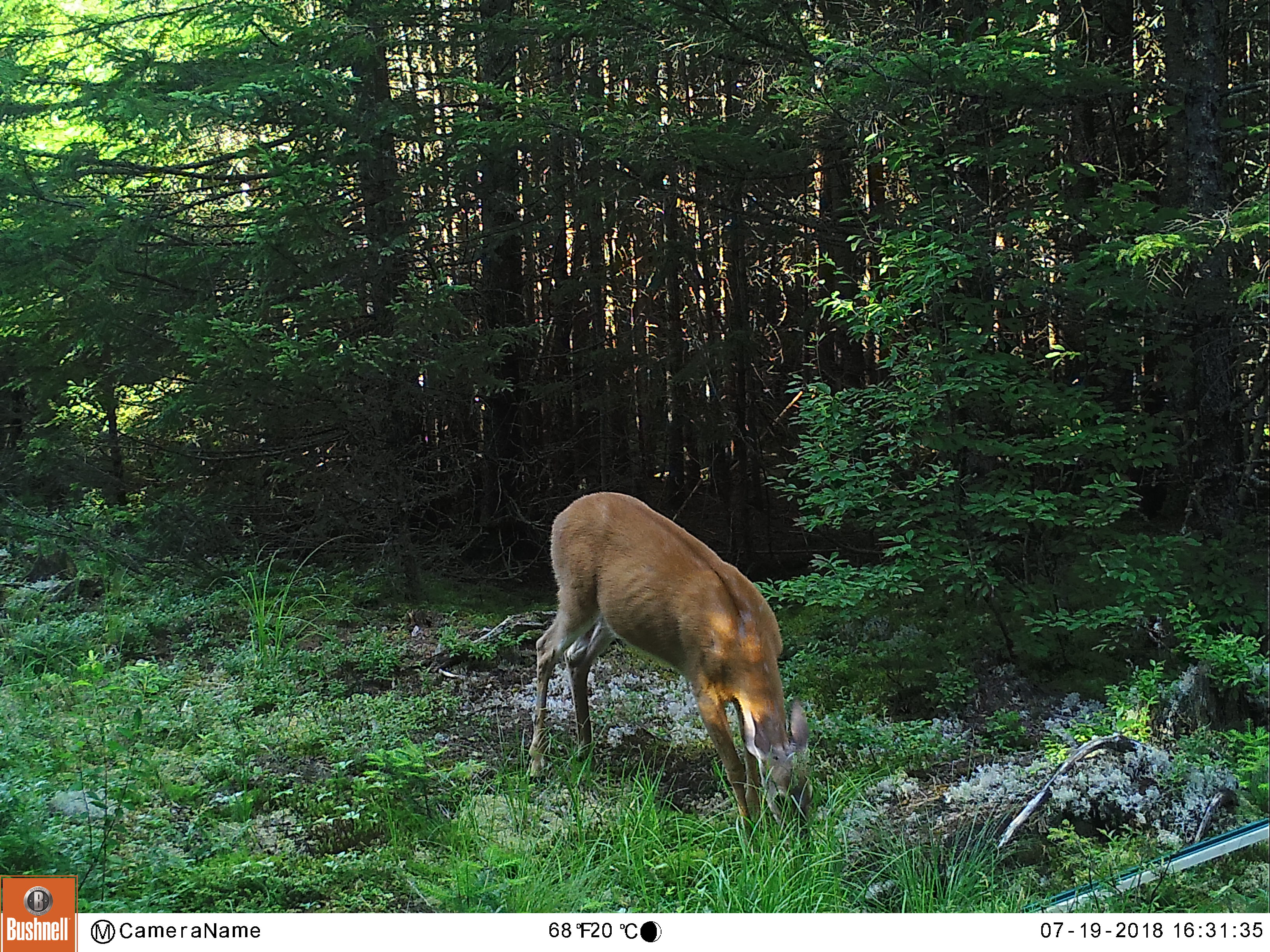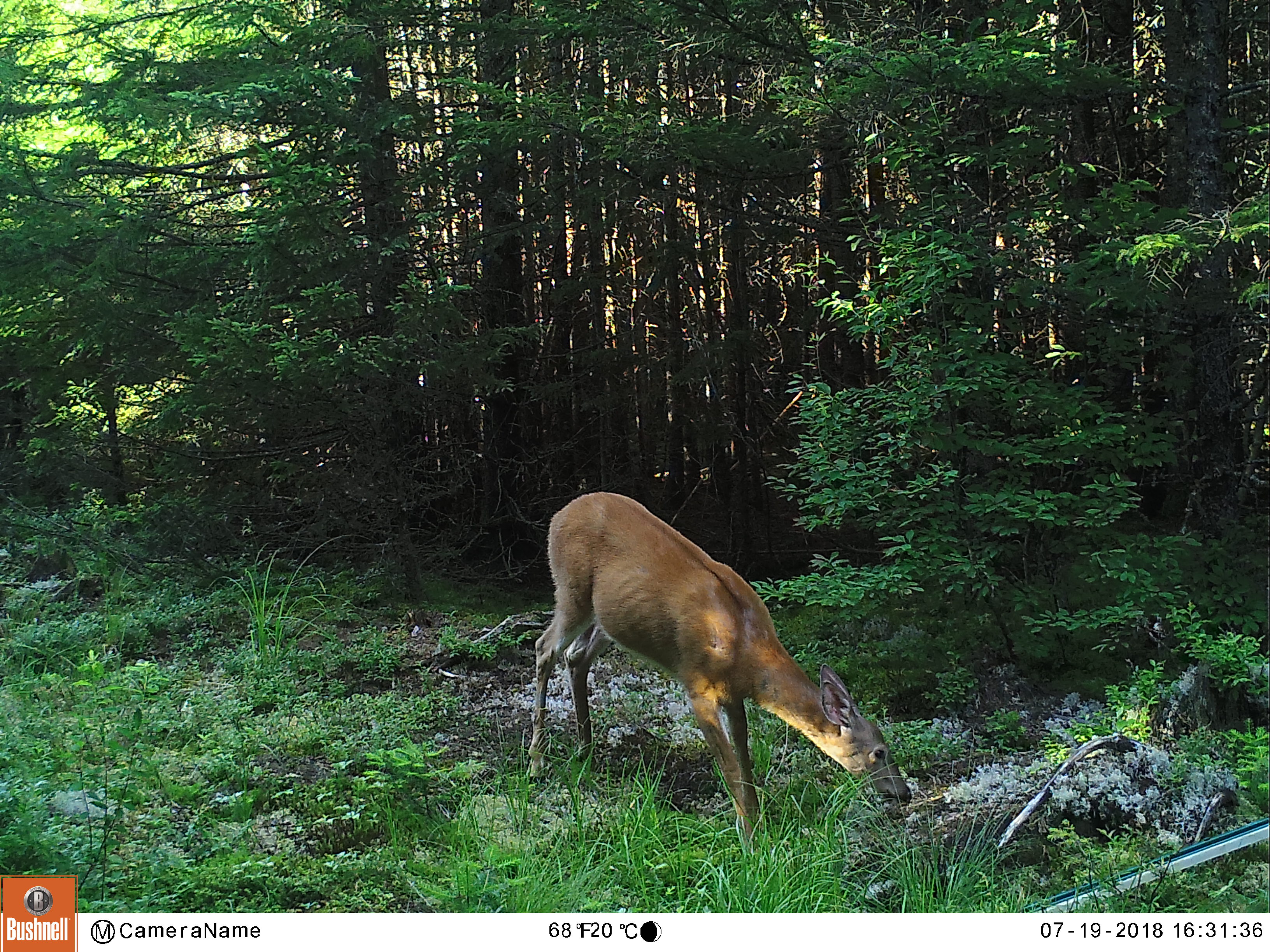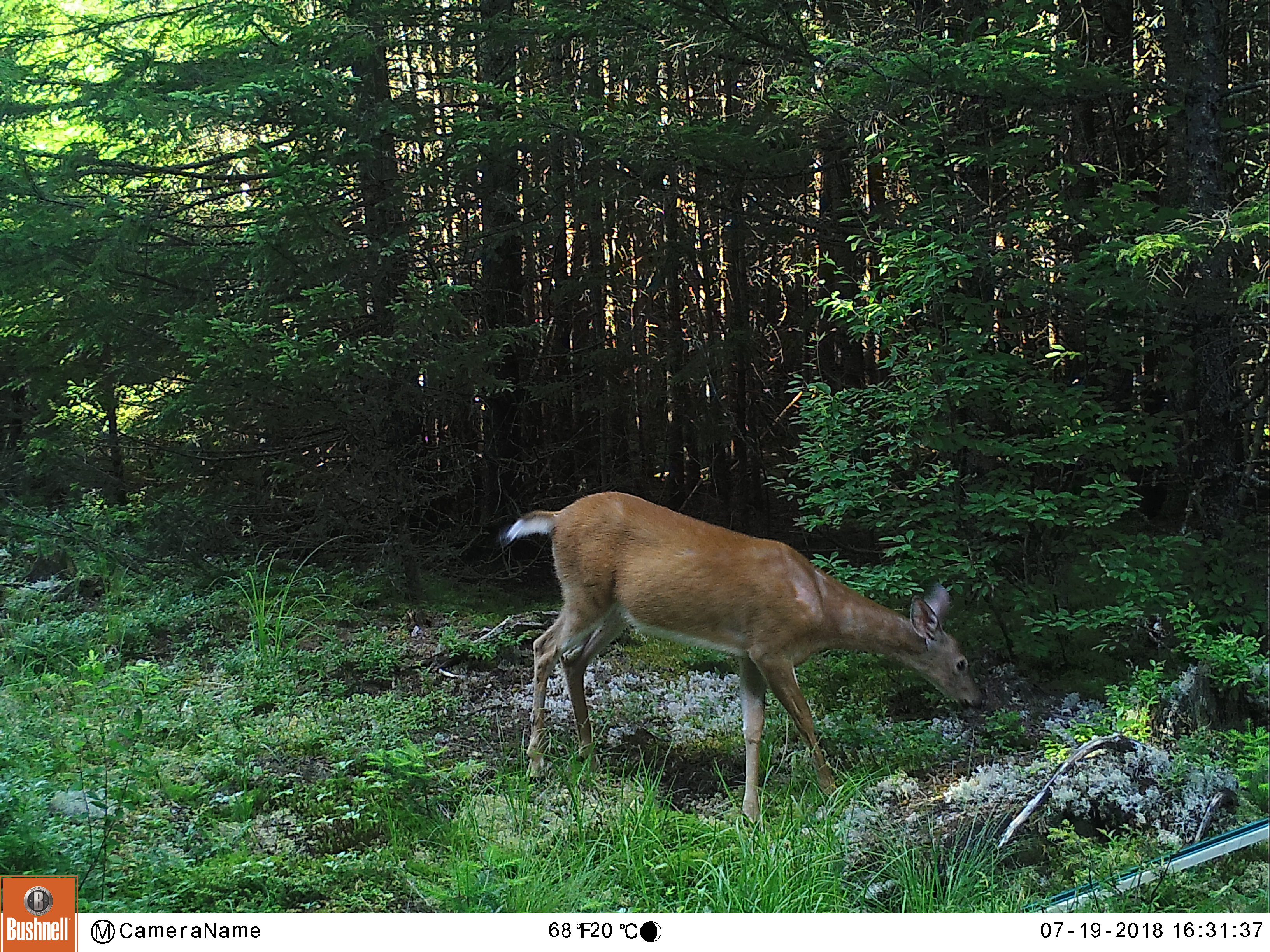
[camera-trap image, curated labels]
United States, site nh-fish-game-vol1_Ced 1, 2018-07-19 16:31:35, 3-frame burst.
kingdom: Animalia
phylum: Chordata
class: Mammalia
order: Artiodactyla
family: Cervidae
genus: Odocoileus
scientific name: Odocoileus virginianus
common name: white-tailed deer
White-tailed deer (Odocoileus virginianus).